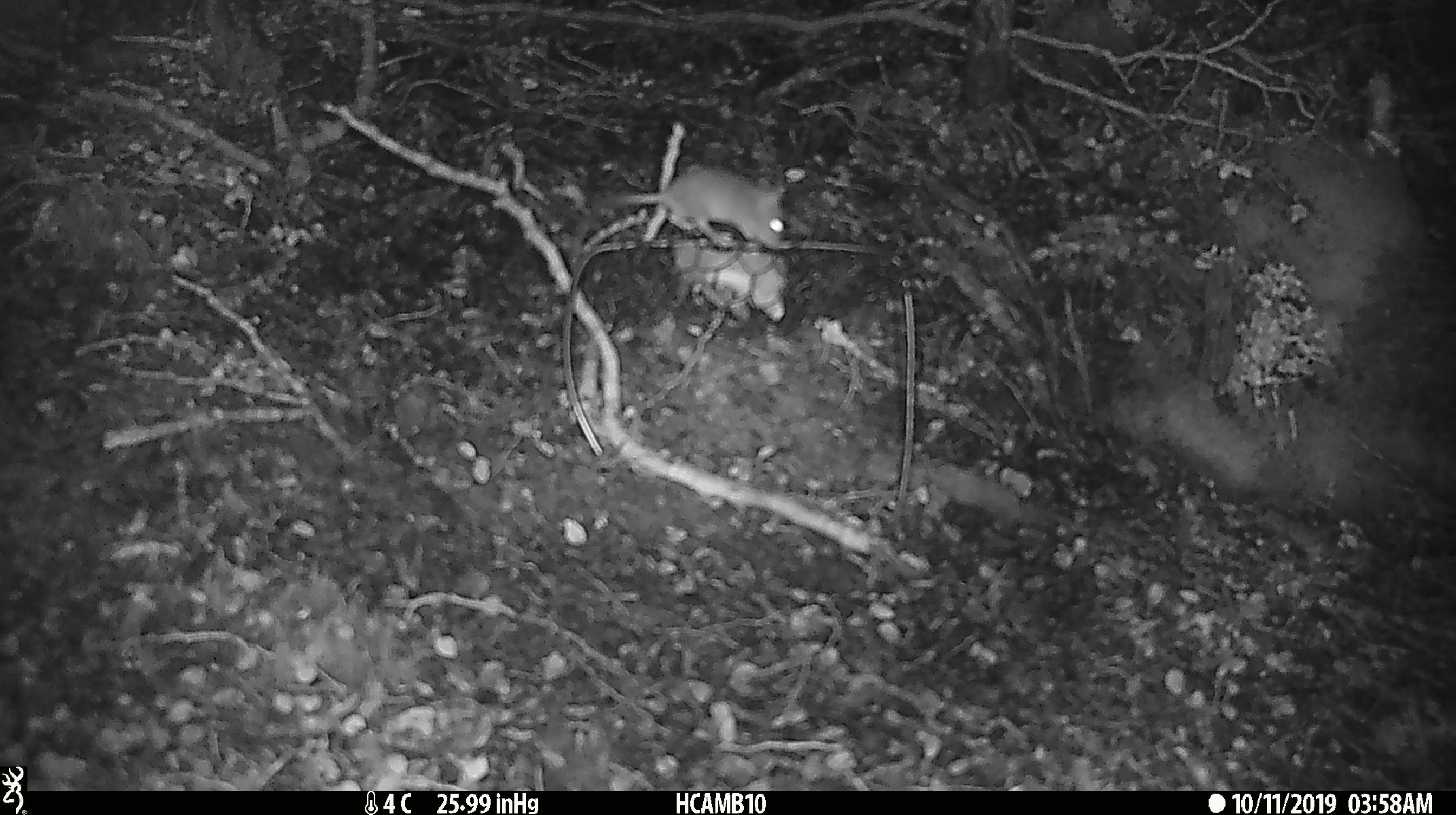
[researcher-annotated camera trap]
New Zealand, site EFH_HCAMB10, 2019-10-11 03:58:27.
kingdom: Animalia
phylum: Chordata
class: Mammalia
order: Rodentia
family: Muridae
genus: Mus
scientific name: Mus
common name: mouse